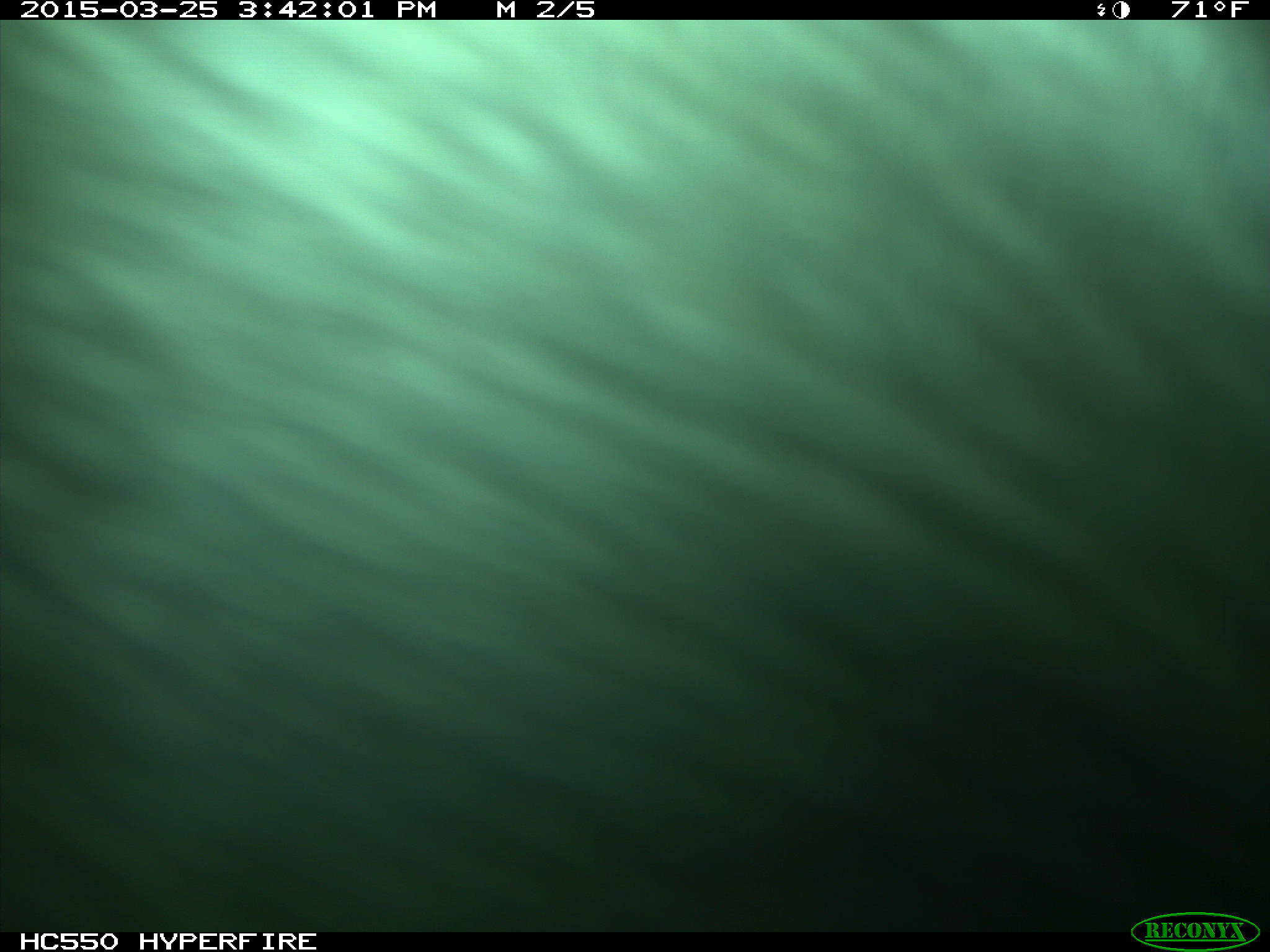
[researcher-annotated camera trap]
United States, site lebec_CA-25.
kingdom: Animalia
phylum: Chordata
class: Mammalia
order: Artiodactyla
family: Bovidae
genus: Bos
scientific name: Bos taurus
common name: domestic cow